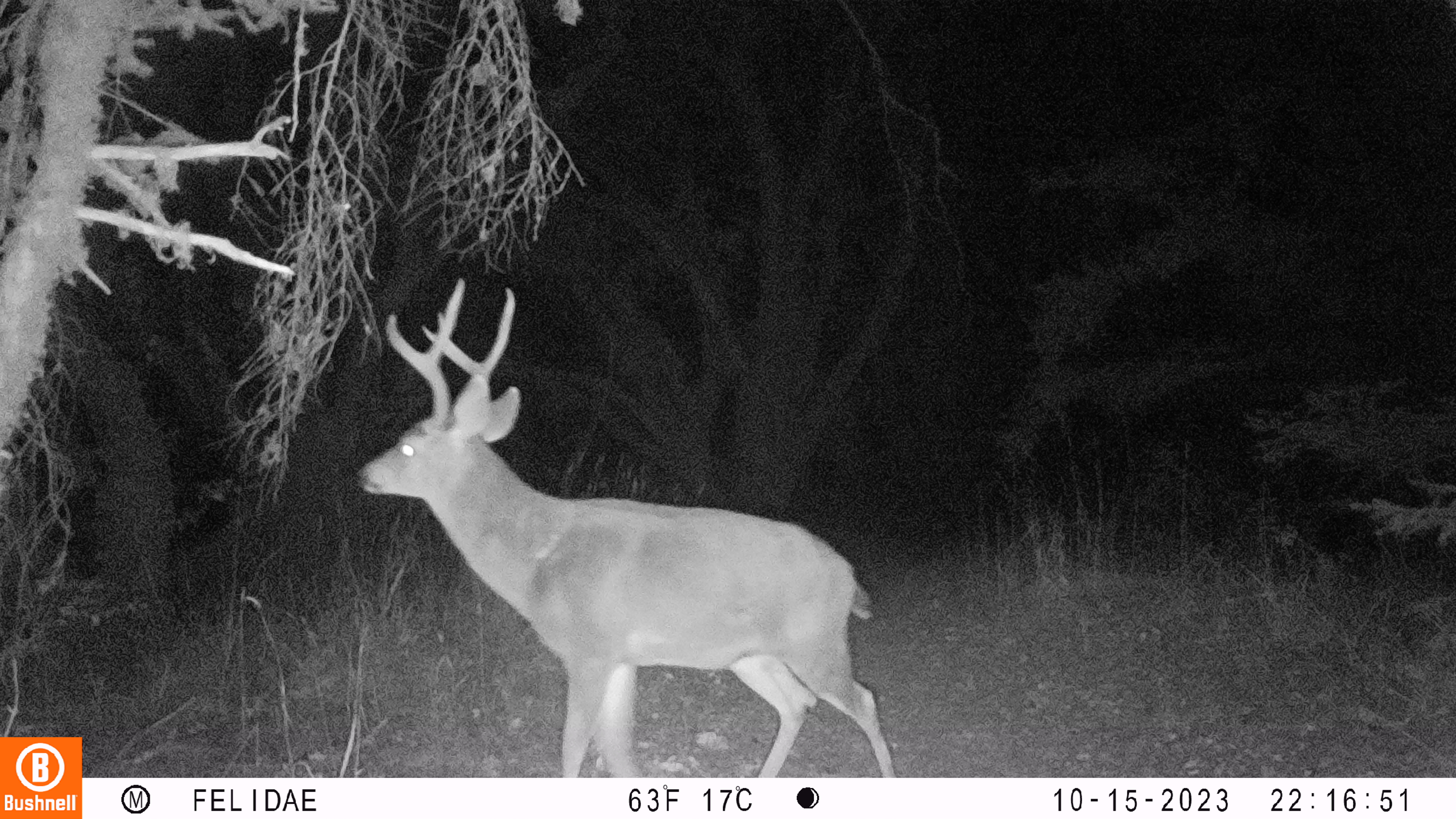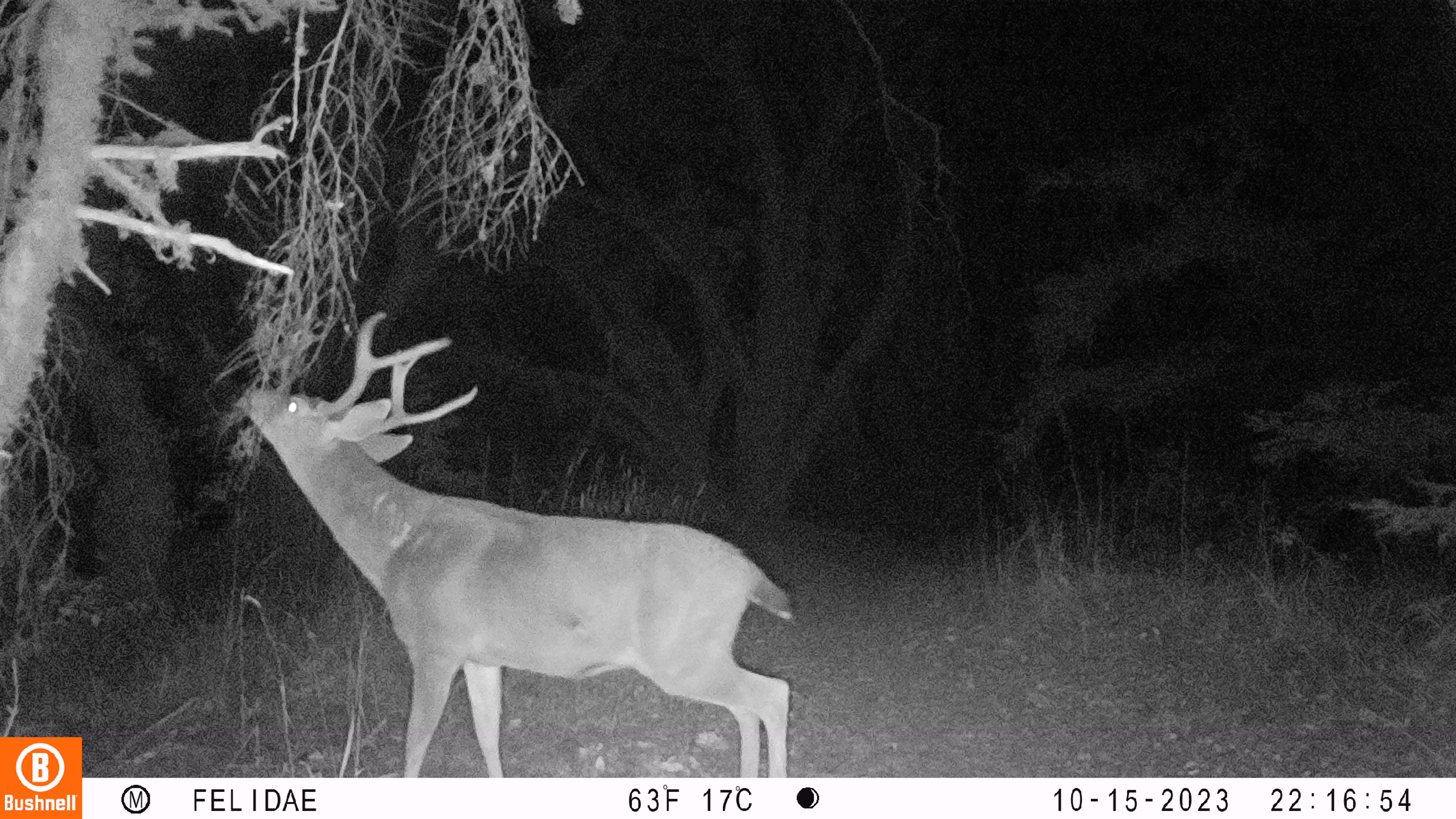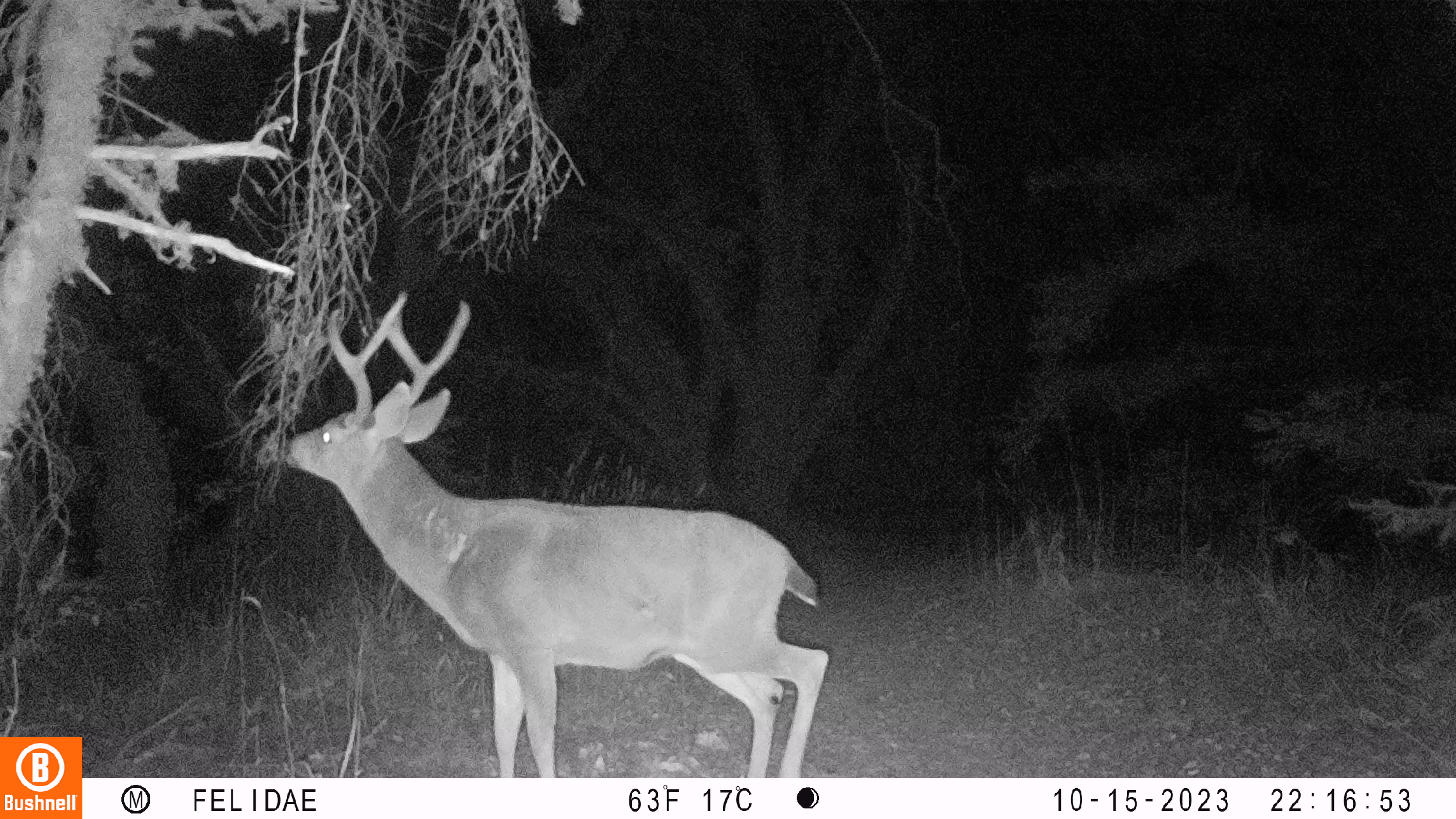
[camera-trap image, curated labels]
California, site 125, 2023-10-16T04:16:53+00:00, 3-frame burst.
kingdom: Animalia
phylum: Chordata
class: Mammalia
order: Artiodactyla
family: Cervidae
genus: Odocoileus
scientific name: Odocoileus hemionus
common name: mule deer